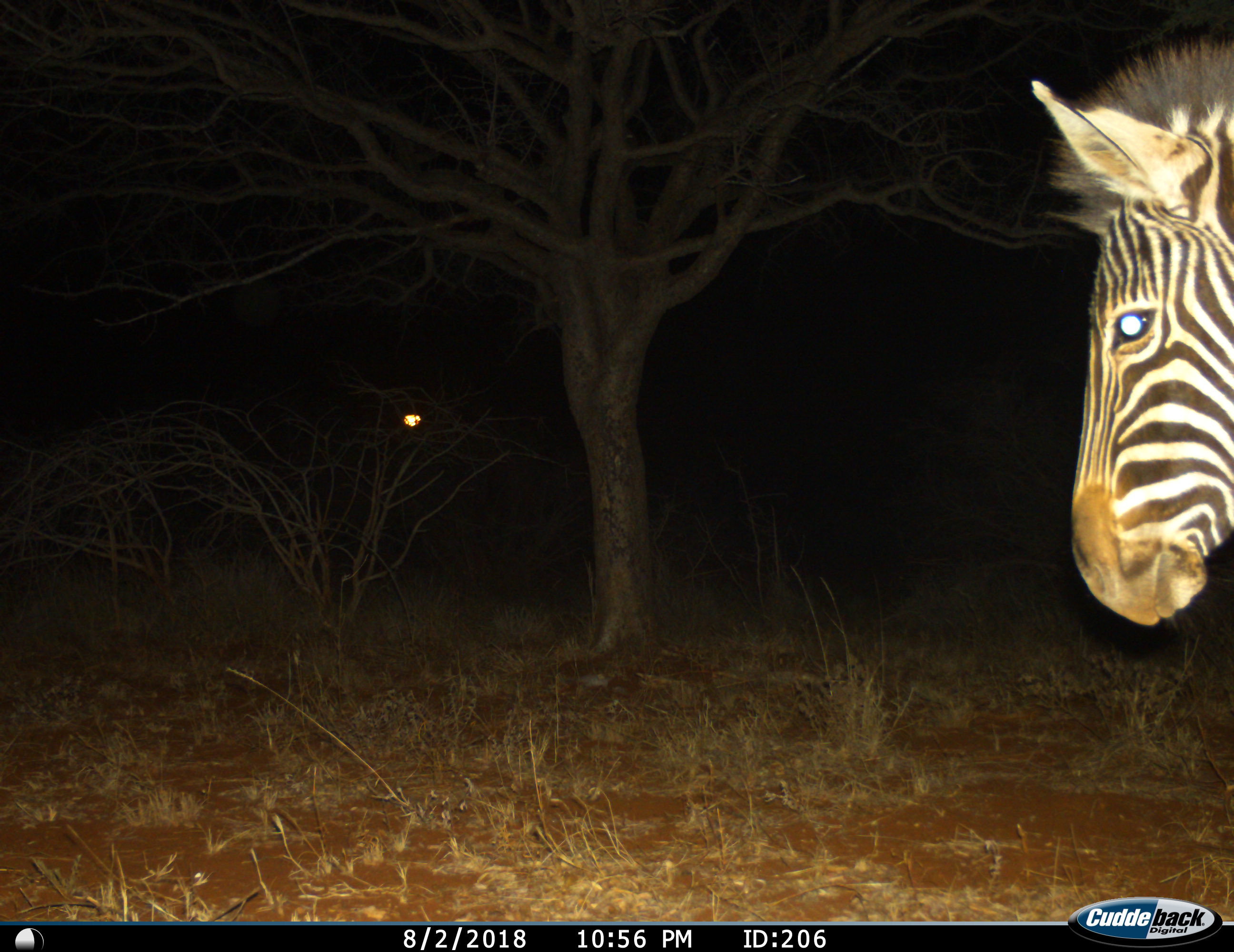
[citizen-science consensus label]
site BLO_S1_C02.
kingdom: Animalia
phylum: Chordata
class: Mammalia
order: Perissodactyla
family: Equidae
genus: Equus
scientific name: Equus quagga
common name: plains zebra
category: zebraplains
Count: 1.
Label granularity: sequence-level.